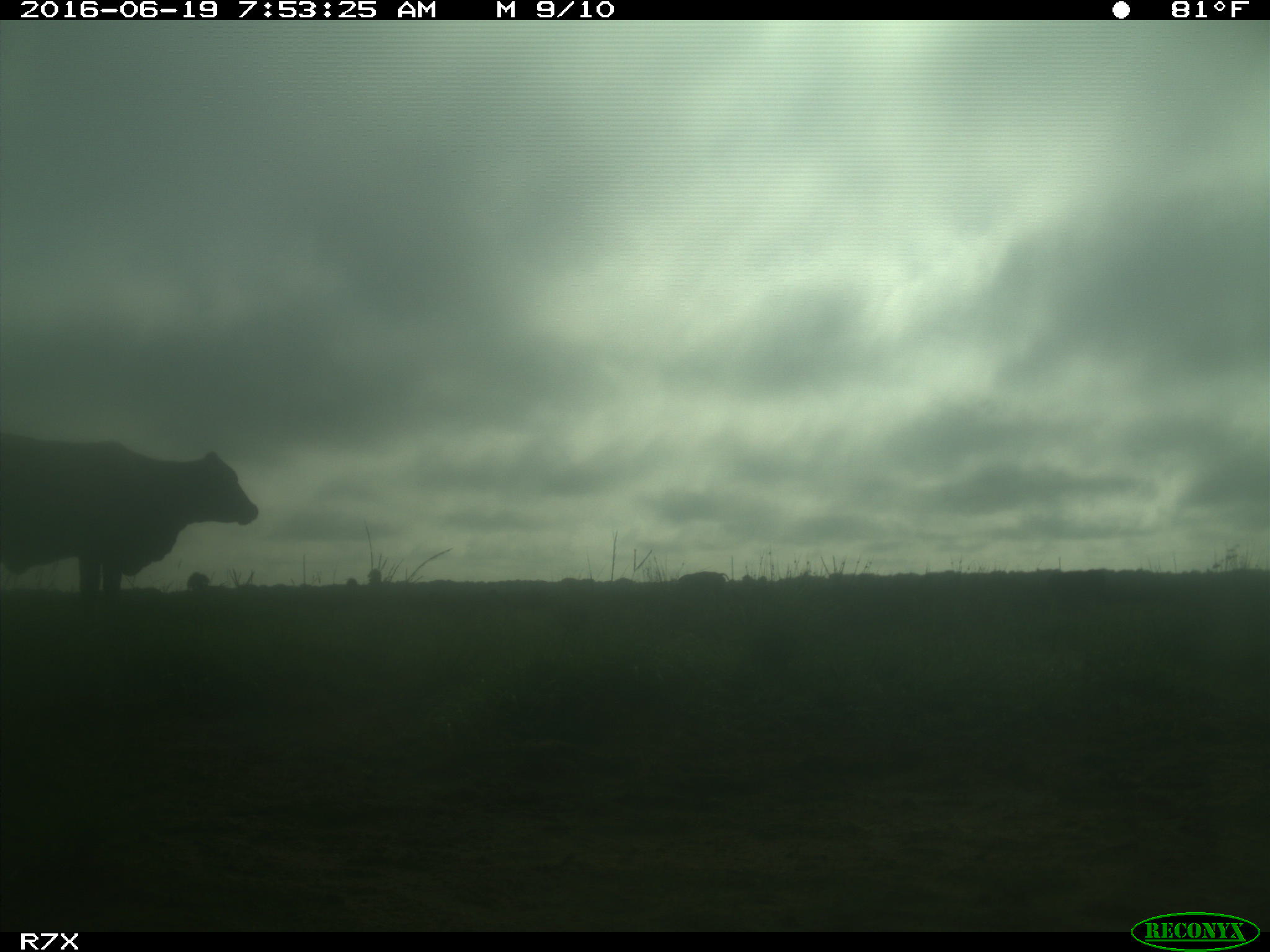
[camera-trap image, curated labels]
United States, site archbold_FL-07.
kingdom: Animalia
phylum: Chordata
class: Mammalia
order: Artiodactyla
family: Bovidae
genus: Bos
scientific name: Bos taurus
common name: domestic cow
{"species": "Bos taurus (domestic cow)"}